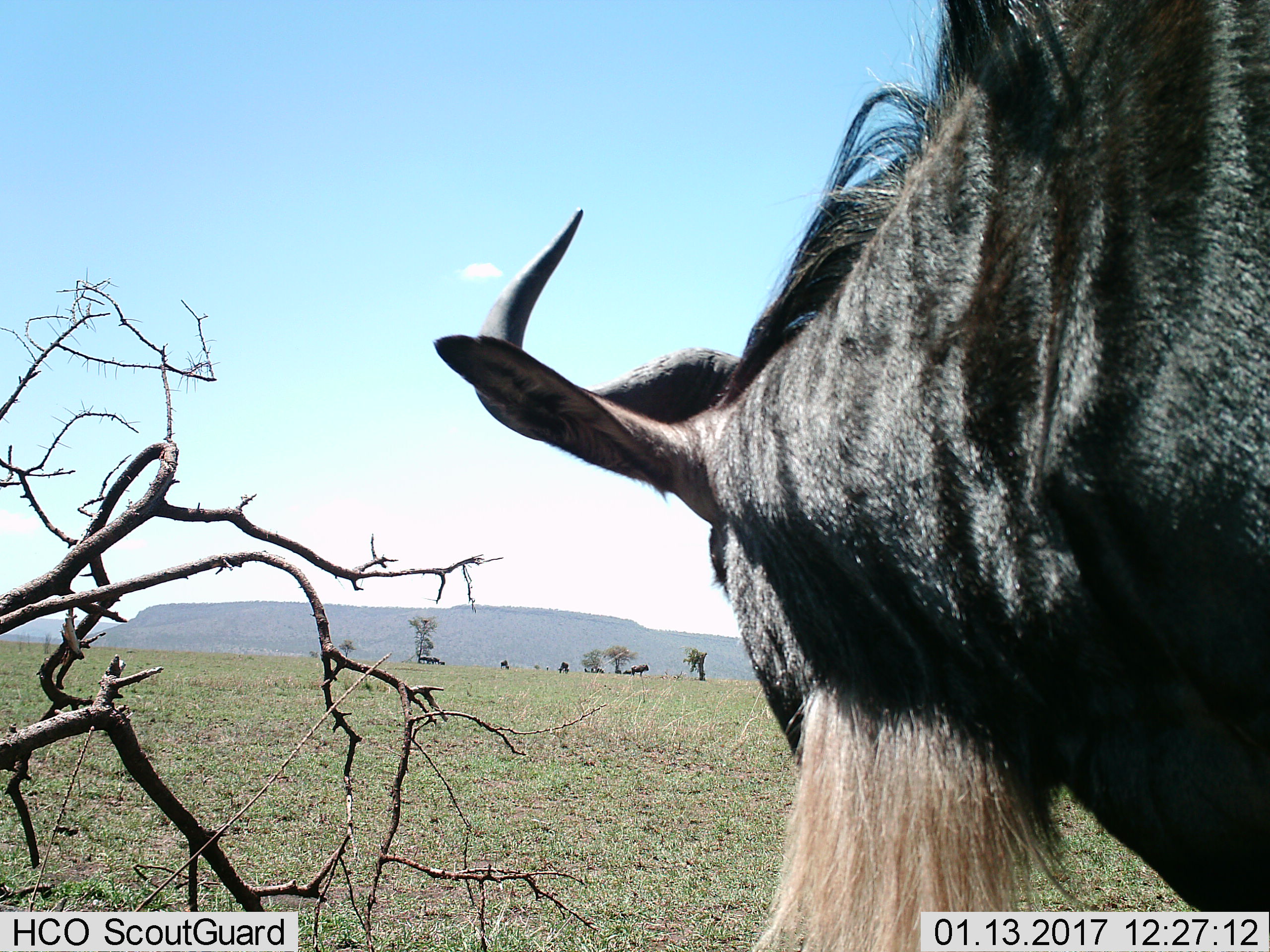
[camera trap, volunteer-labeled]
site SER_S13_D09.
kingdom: Animalia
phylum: Chordata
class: Mammalia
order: Artiodactyla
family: Bovidae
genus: Connochaetes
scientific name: Connochaetes taurinus taurinus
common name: blue wildebeest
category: wildebeestblue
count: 8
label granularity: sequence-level